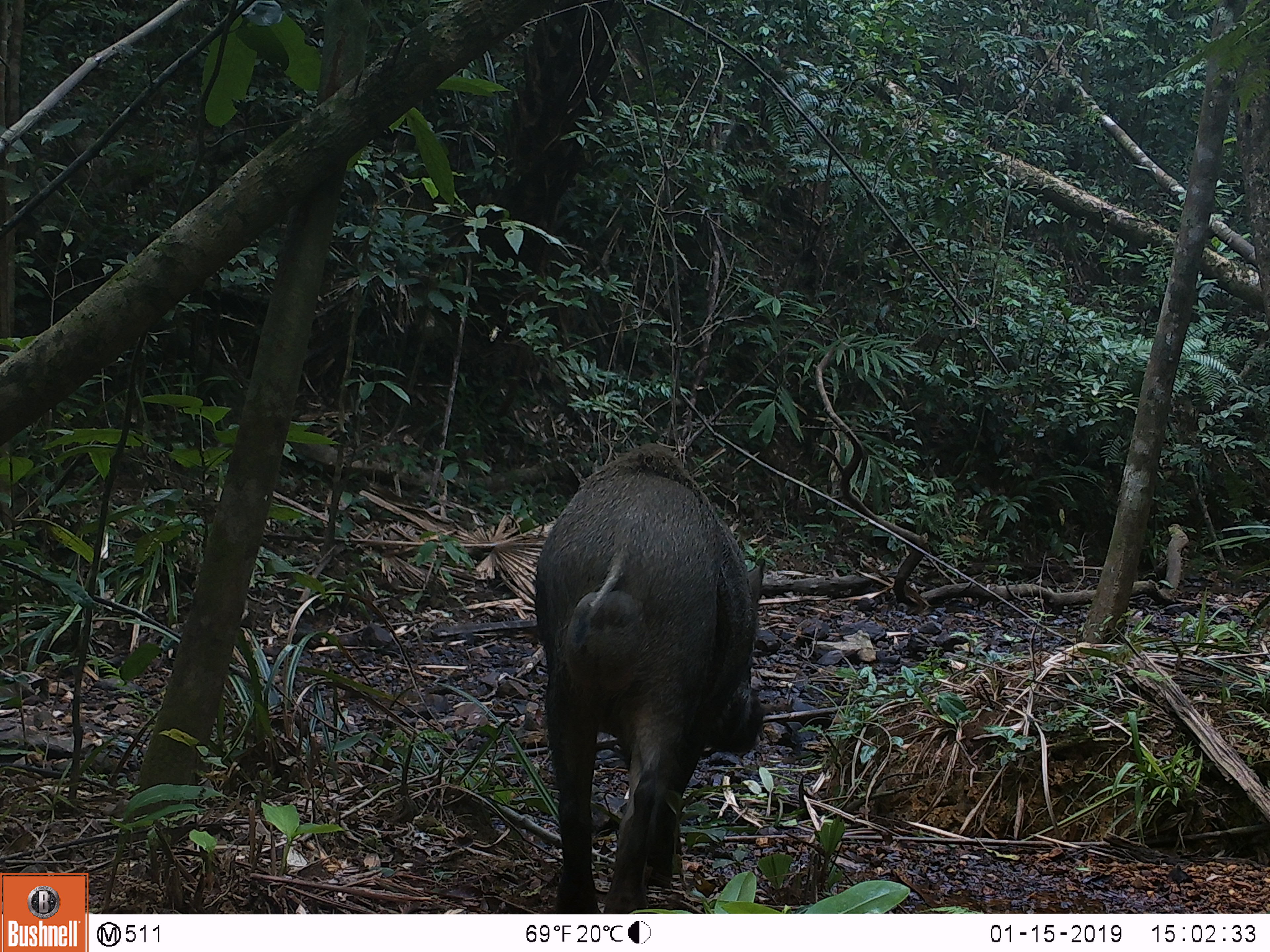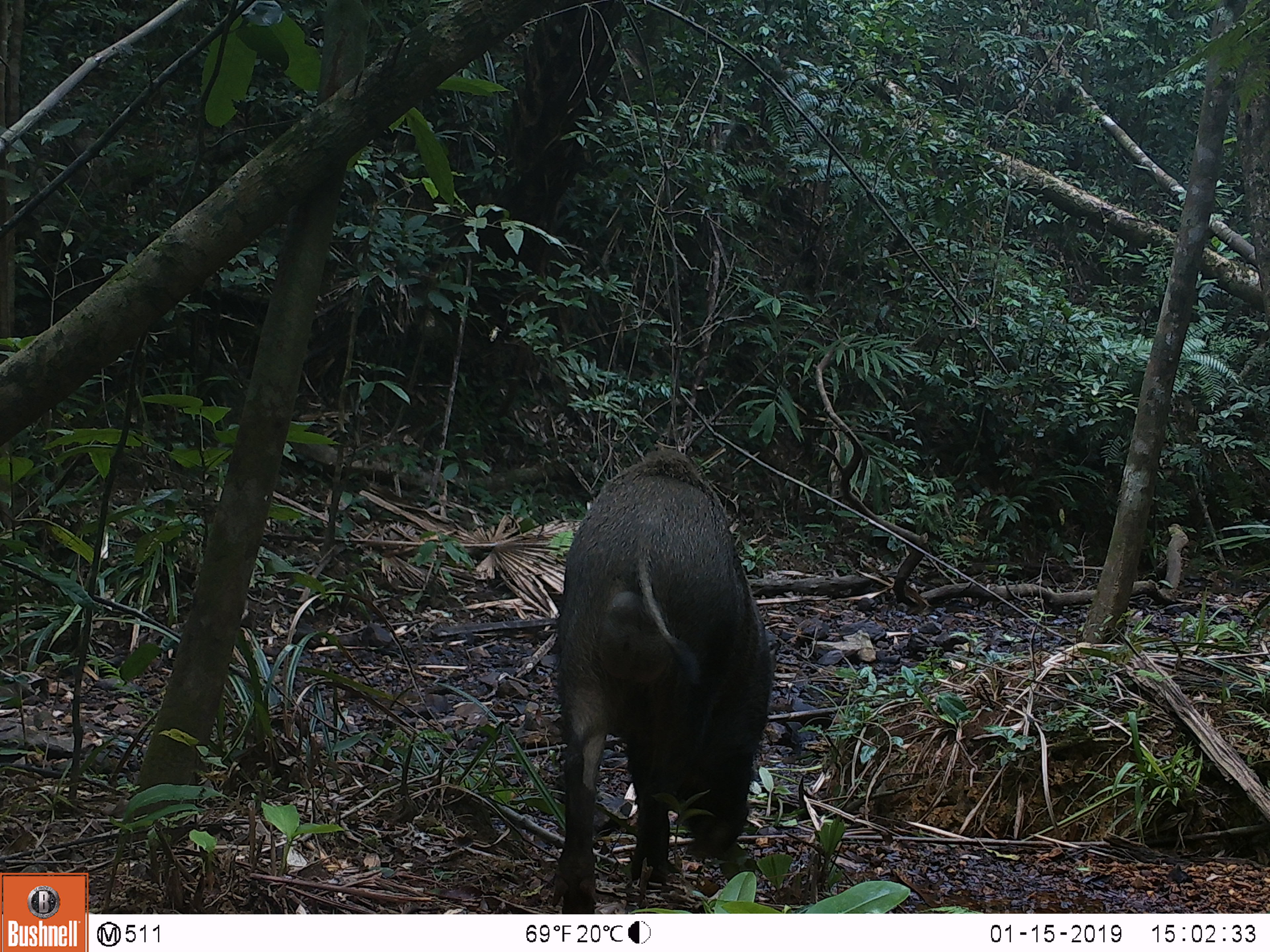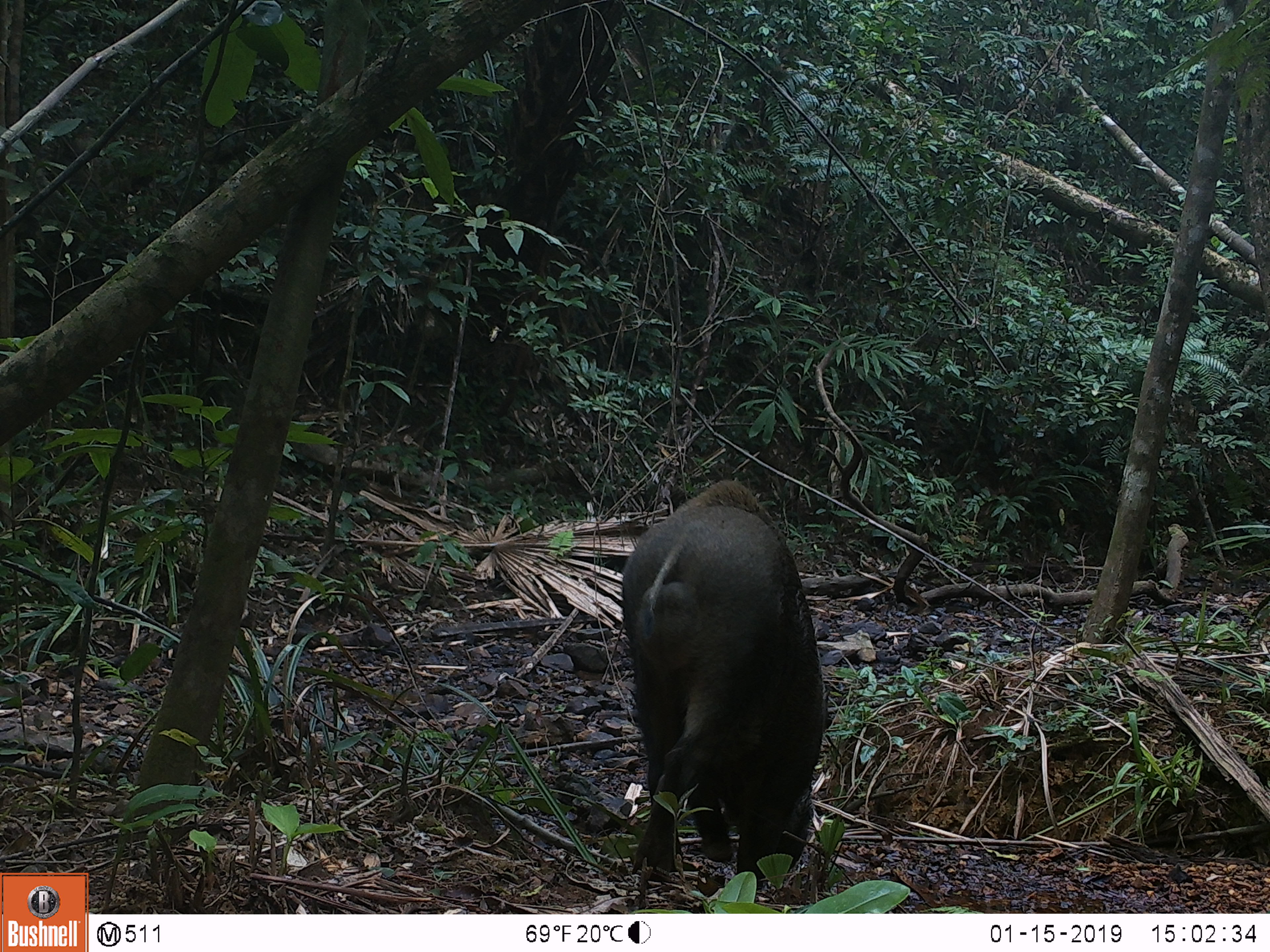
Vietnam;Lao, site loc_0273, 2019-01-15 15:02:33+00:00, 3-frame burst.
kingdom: Animalia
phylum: Chordata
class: Mammalia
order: Artiodactyla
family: Suidae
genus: Sus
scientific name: Sus scrofa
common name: eurasian wild pig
Eurasian wild pig (Sus scrofa). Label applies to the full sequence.